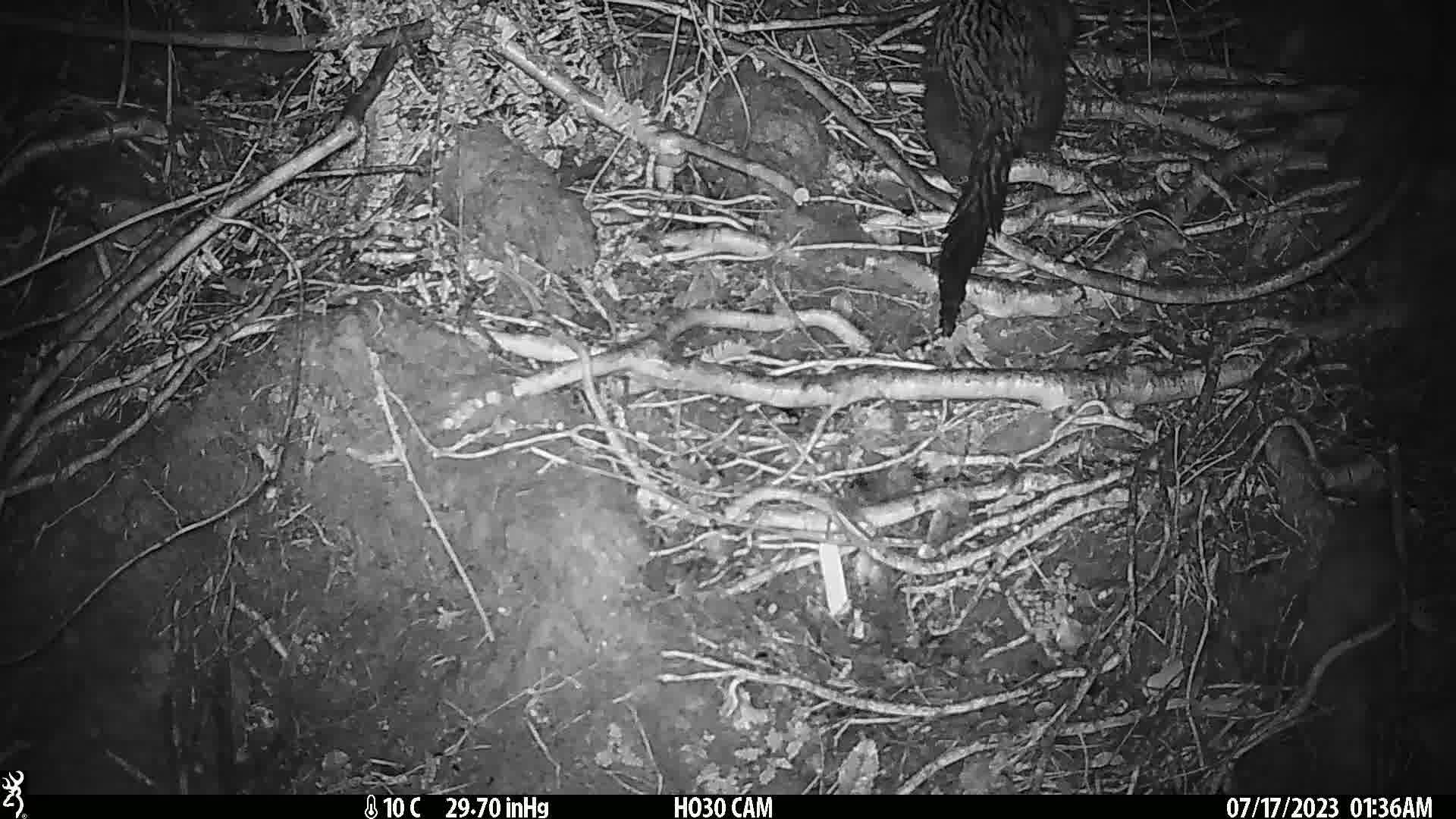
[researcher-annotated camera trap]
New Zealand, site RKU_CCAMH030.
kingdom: Animalia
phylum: Chordata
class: Mammalia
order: Diprotodontia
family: Phalangeridae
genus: Trichosurus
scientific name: Trichosurus vulpecula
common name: common brushtail possum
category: possum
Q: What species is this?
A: Possum (common brushtail possum) (Trichosurus vulpecula).